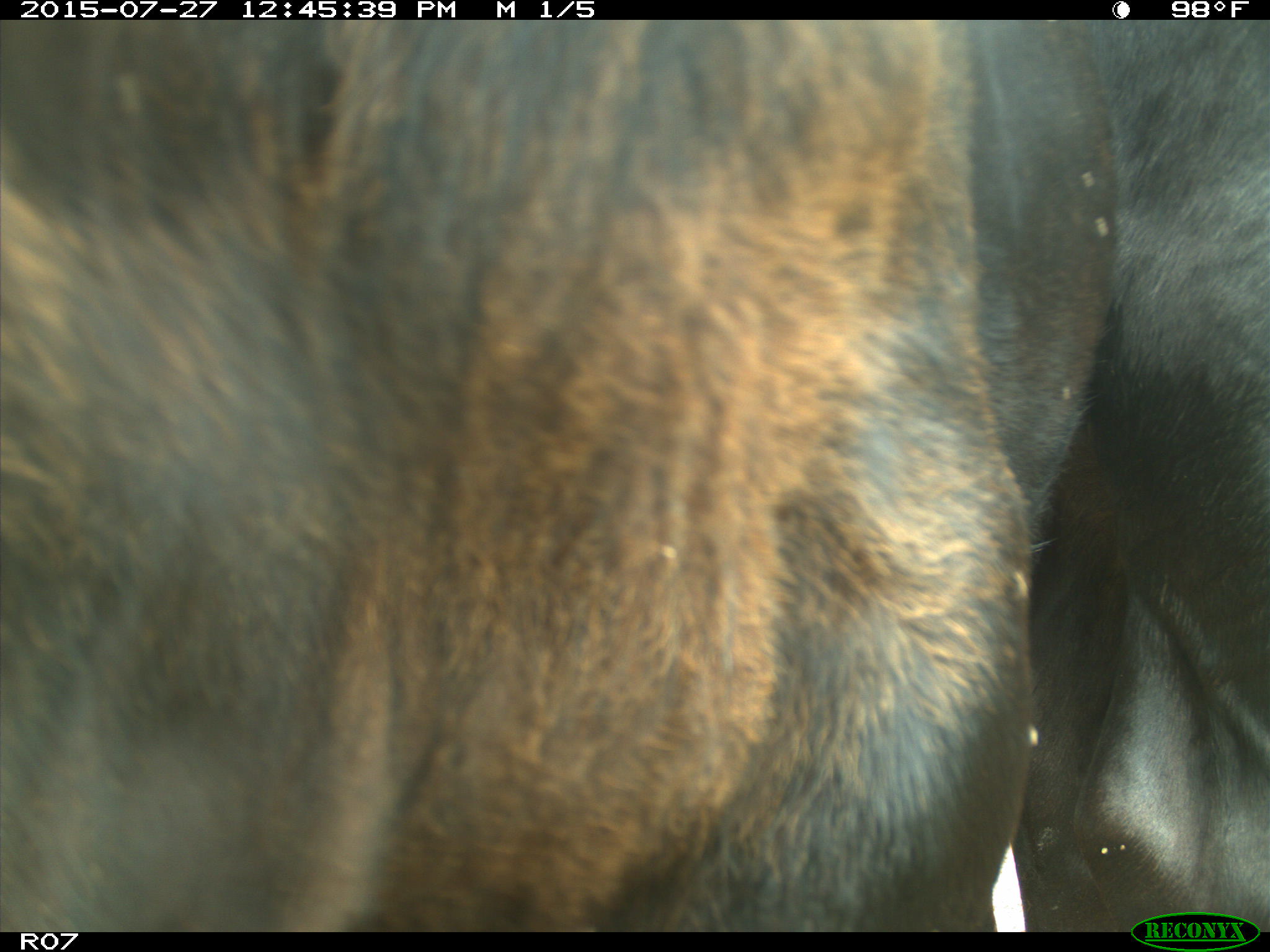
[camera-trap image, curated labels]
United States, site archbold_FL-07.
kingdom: Animalia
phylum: Chordata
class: Mammalia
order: Artiodactyla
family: Bovidae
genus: Bos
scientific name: Bos taurus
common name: domestic cow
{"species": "Bos taurus (domestic cow)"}